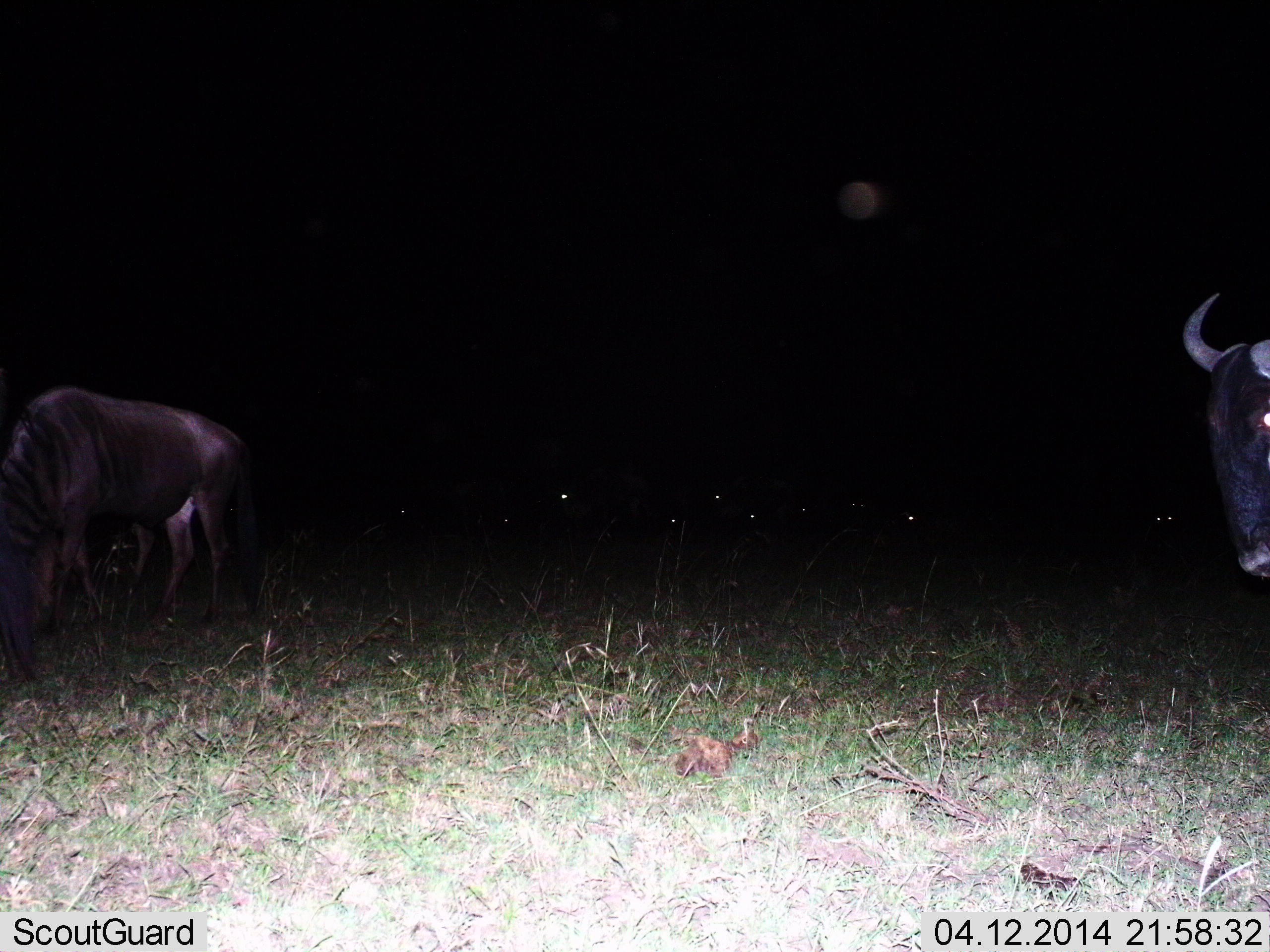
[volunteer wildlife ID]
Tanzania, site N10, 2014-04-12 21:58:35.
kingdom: Animalia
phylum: Chordata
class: Mammalia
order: Artiodactyla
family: Bovidae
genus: Connochaetes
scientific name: Connochaetes taurinus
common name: blue wildebeest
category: wildebeest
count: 8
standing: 70%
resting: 10%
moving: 20%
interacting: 10%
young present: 0%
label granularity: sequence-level